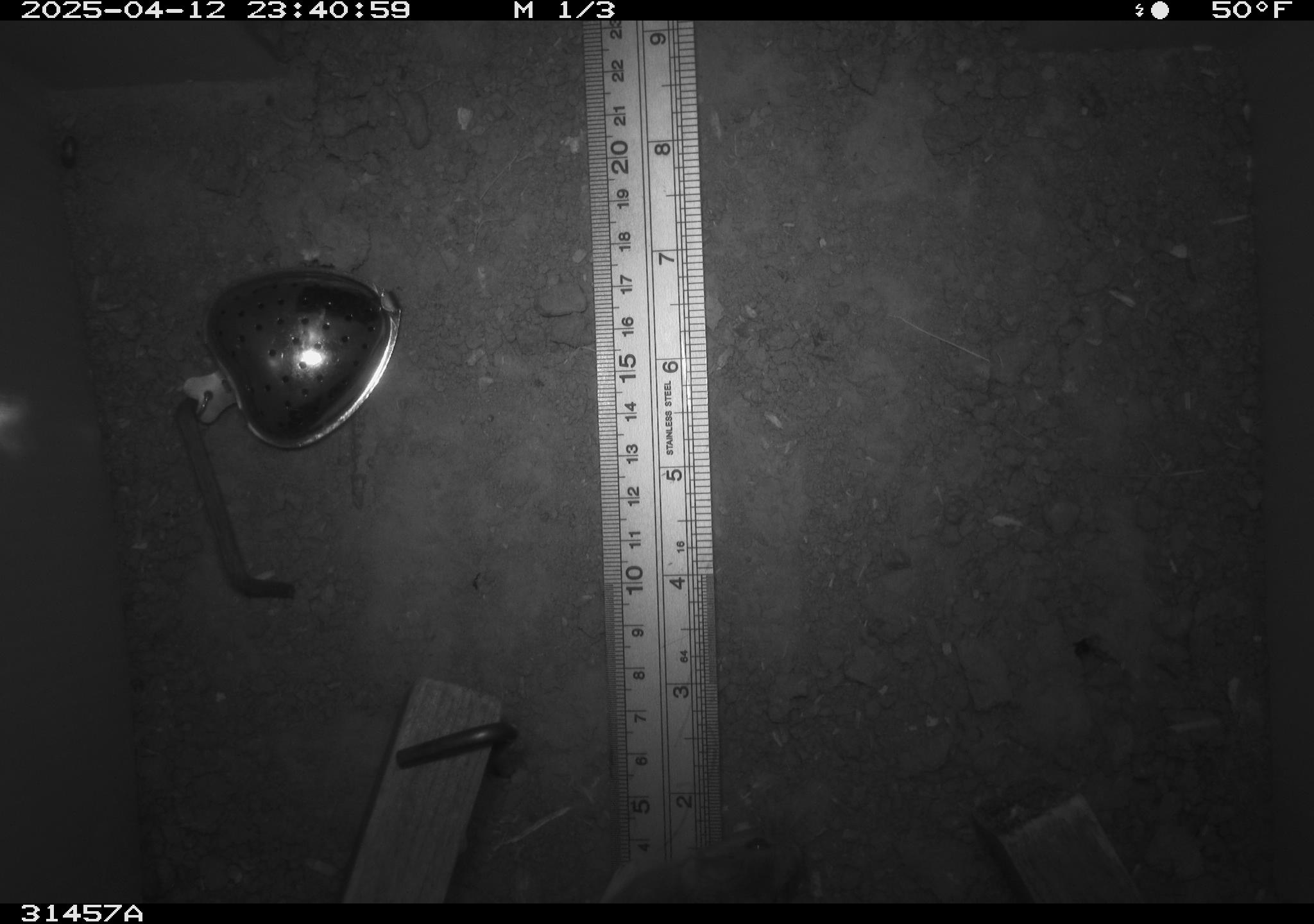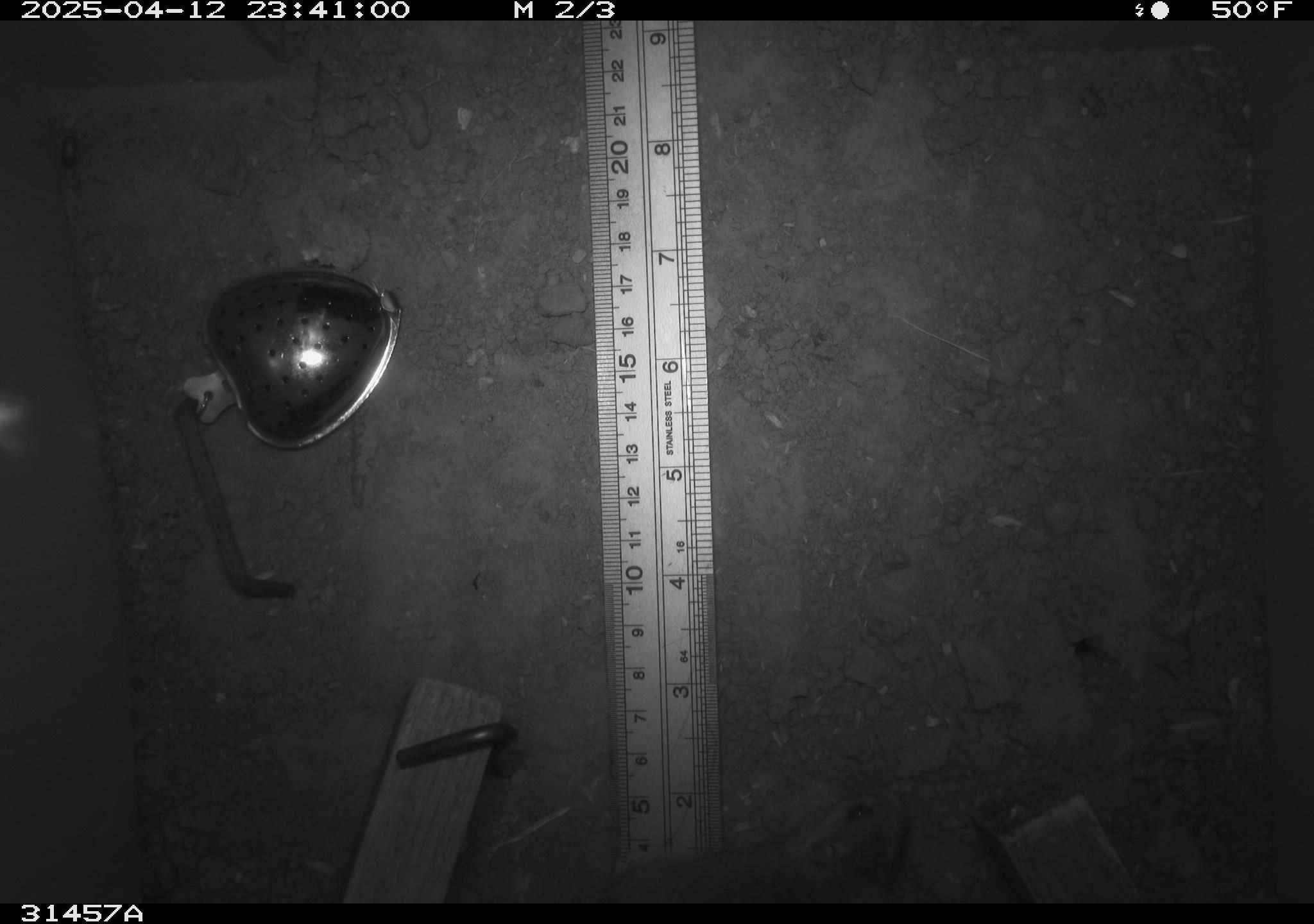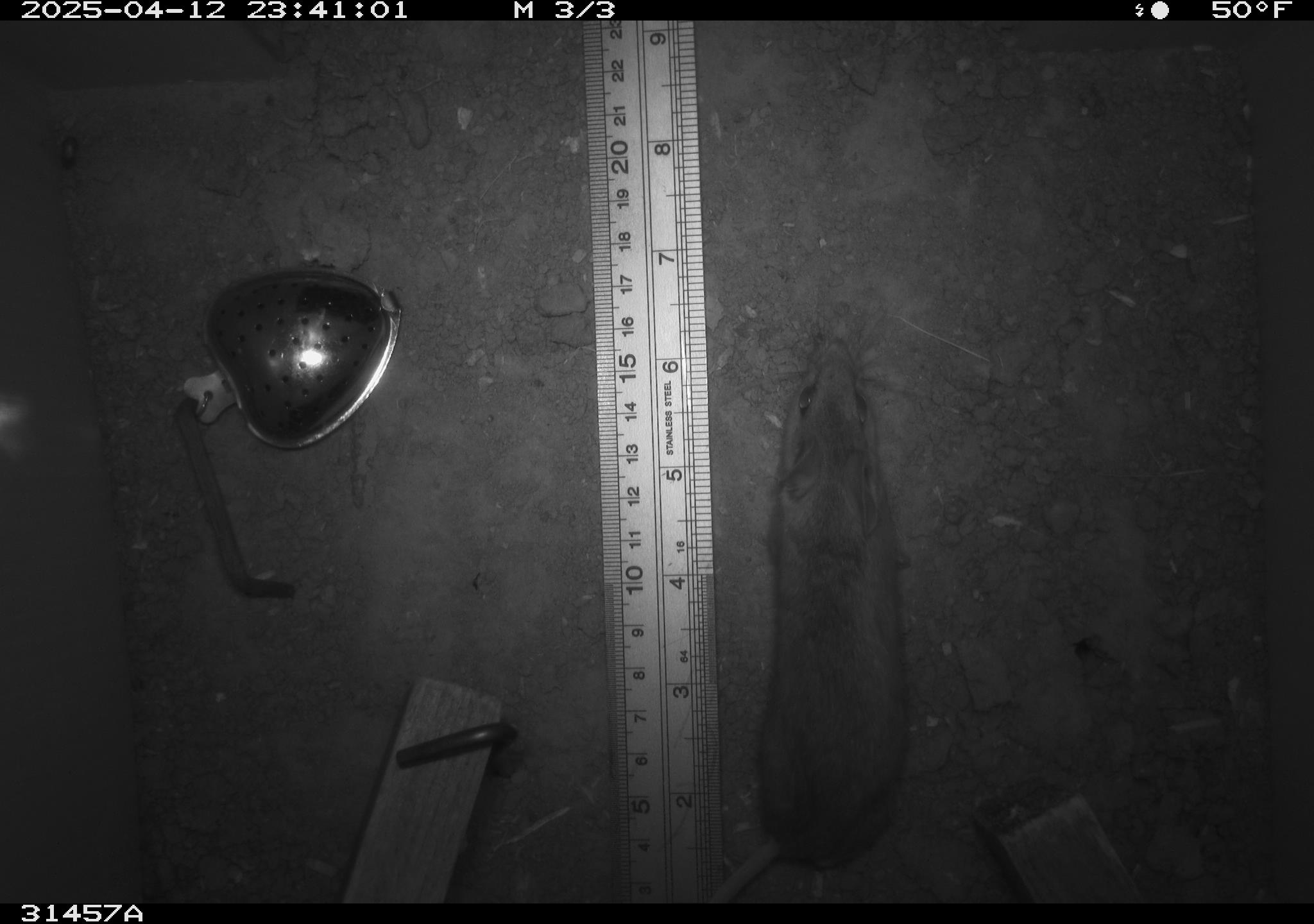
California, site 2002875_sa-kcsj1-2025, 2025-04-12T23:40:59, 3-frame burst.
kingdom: Animalia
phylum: Chordata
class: Mammalia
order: Rodentia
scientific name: Rodentia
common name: rodent